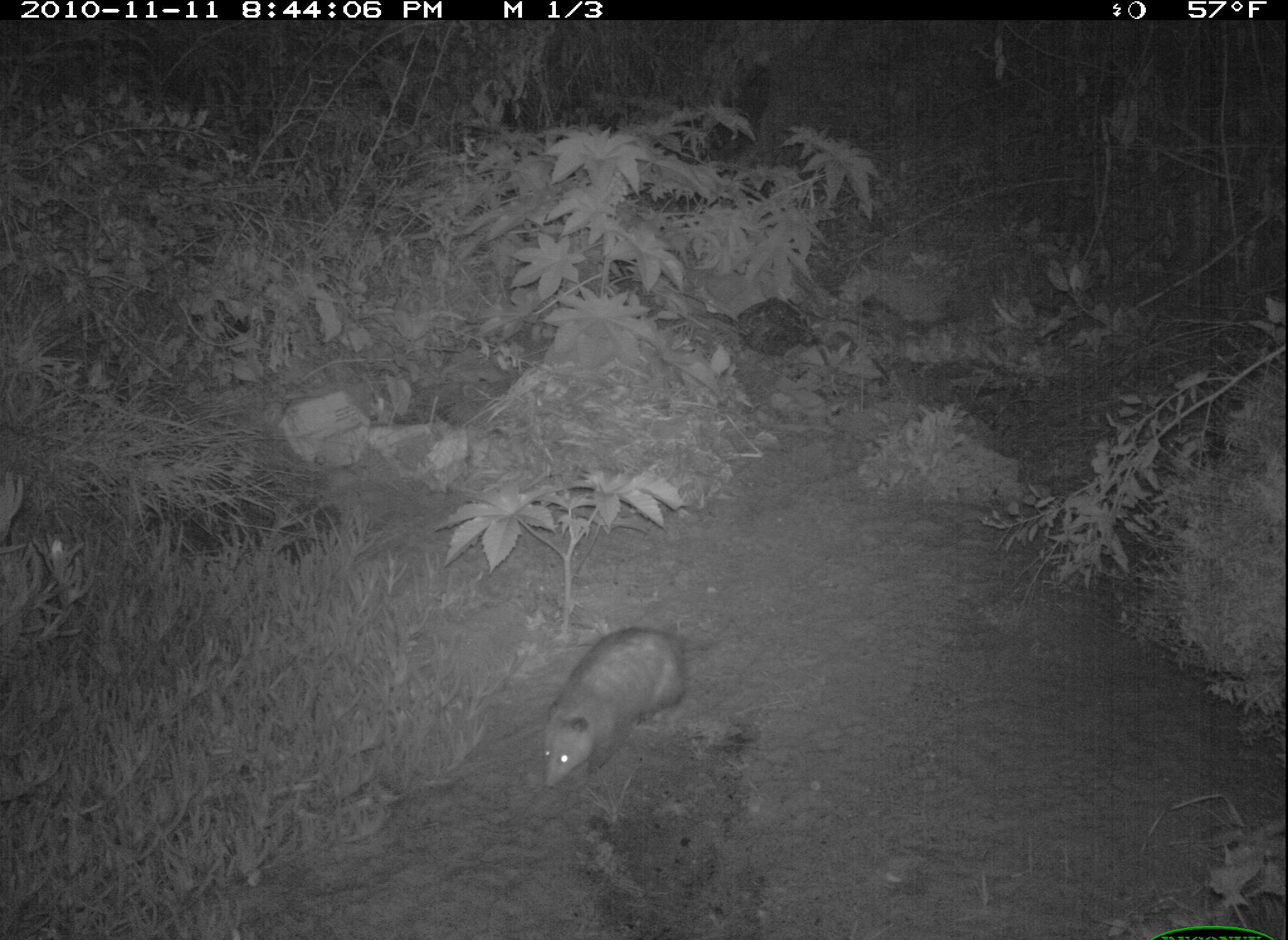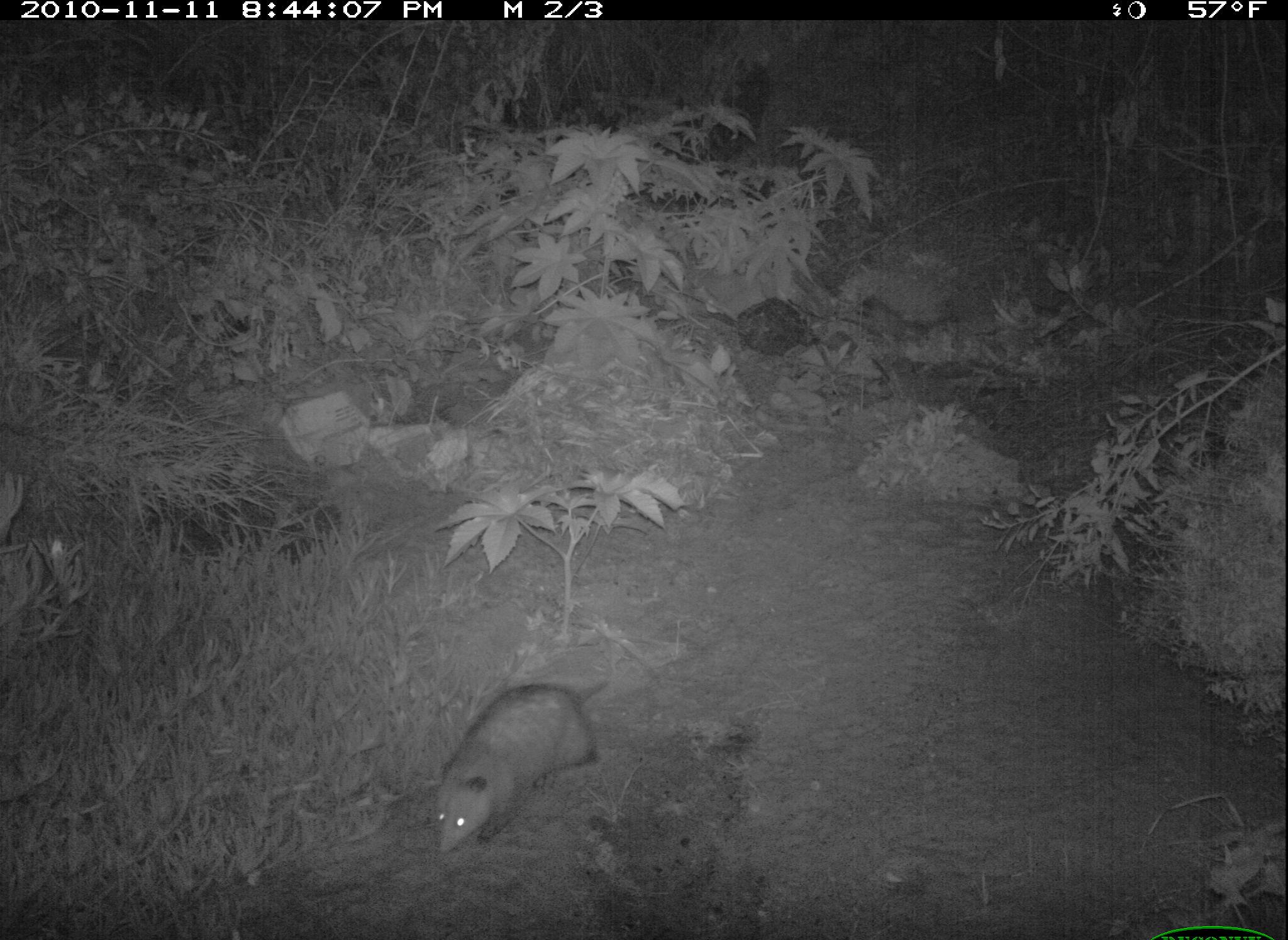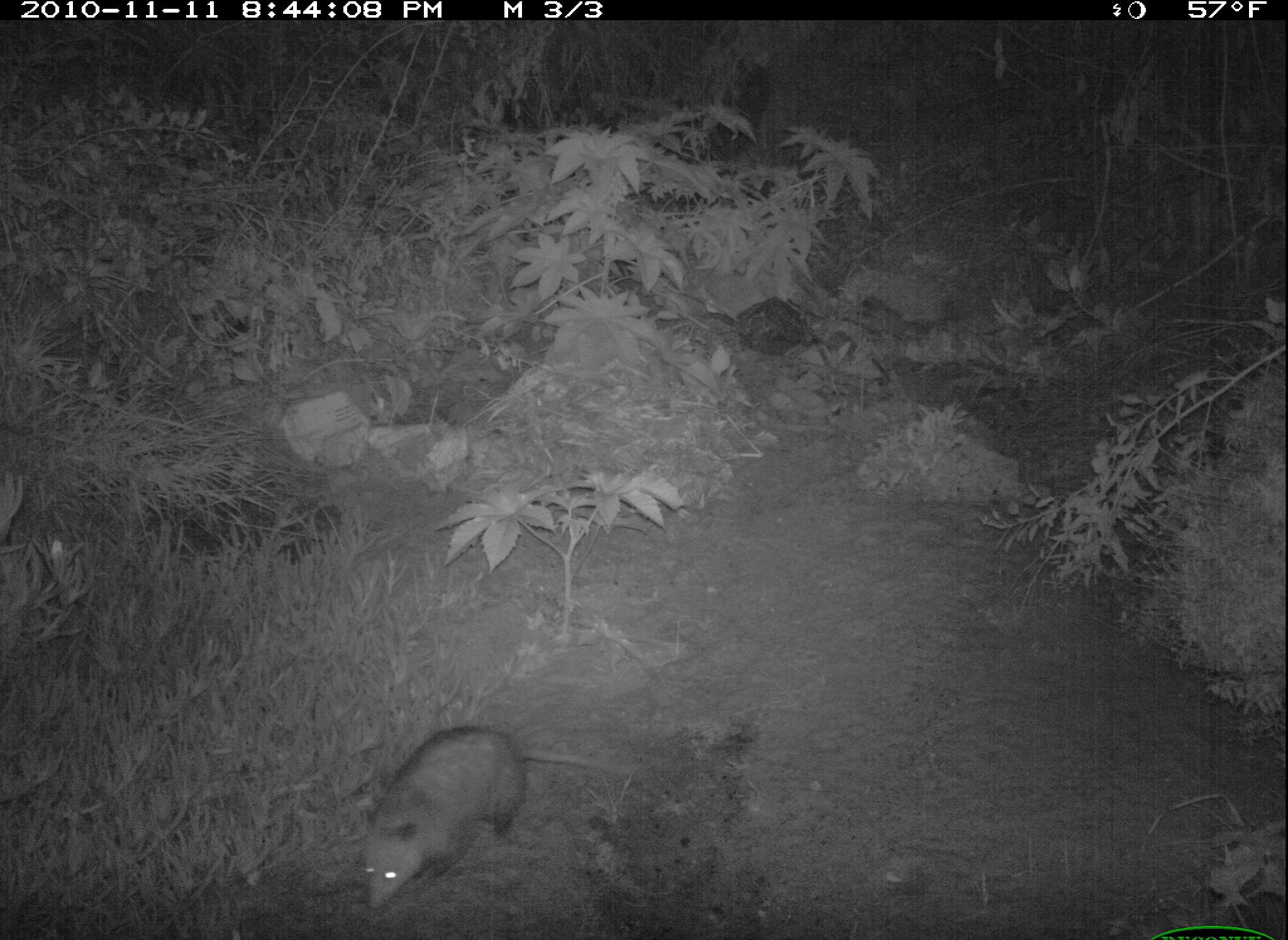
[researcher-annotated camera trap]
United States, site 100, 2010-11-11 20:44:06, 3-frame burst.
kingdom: Animalia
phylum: Chordata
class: Mammalia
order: Didelphimorphia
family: Didelphidae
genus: Didelphis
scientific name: Didelphis virginiana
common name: virginia opossum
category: opossum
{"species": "opossum (virginia opossum) (Didelphis virginiana)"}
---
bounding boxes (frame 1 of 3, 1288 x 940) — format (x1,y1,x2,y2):
opossum: (528,602,781,804)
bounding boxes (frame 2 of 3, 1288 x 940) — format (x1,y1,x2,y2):
opossum: (430,673,605,850)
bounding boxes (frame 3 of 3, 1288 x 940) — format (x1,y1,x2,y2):
opossum: (359,722,641,918)